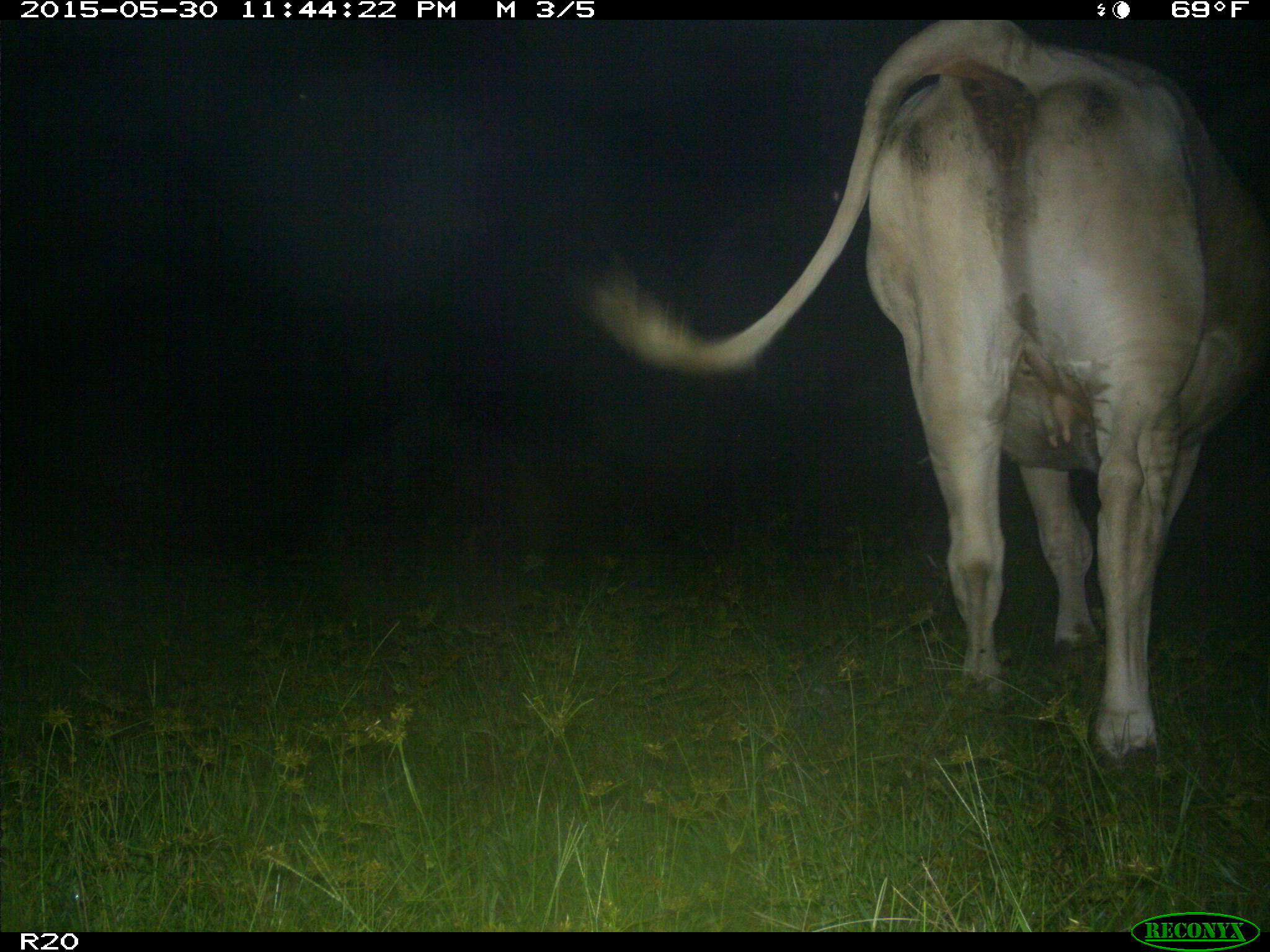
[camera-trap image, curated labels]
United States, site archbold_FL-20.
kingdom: Animalia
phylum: Chordata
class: Mammalia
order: Artiodactyla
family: Bovidae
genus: Bos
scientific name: Bos taurus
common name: domestic cow